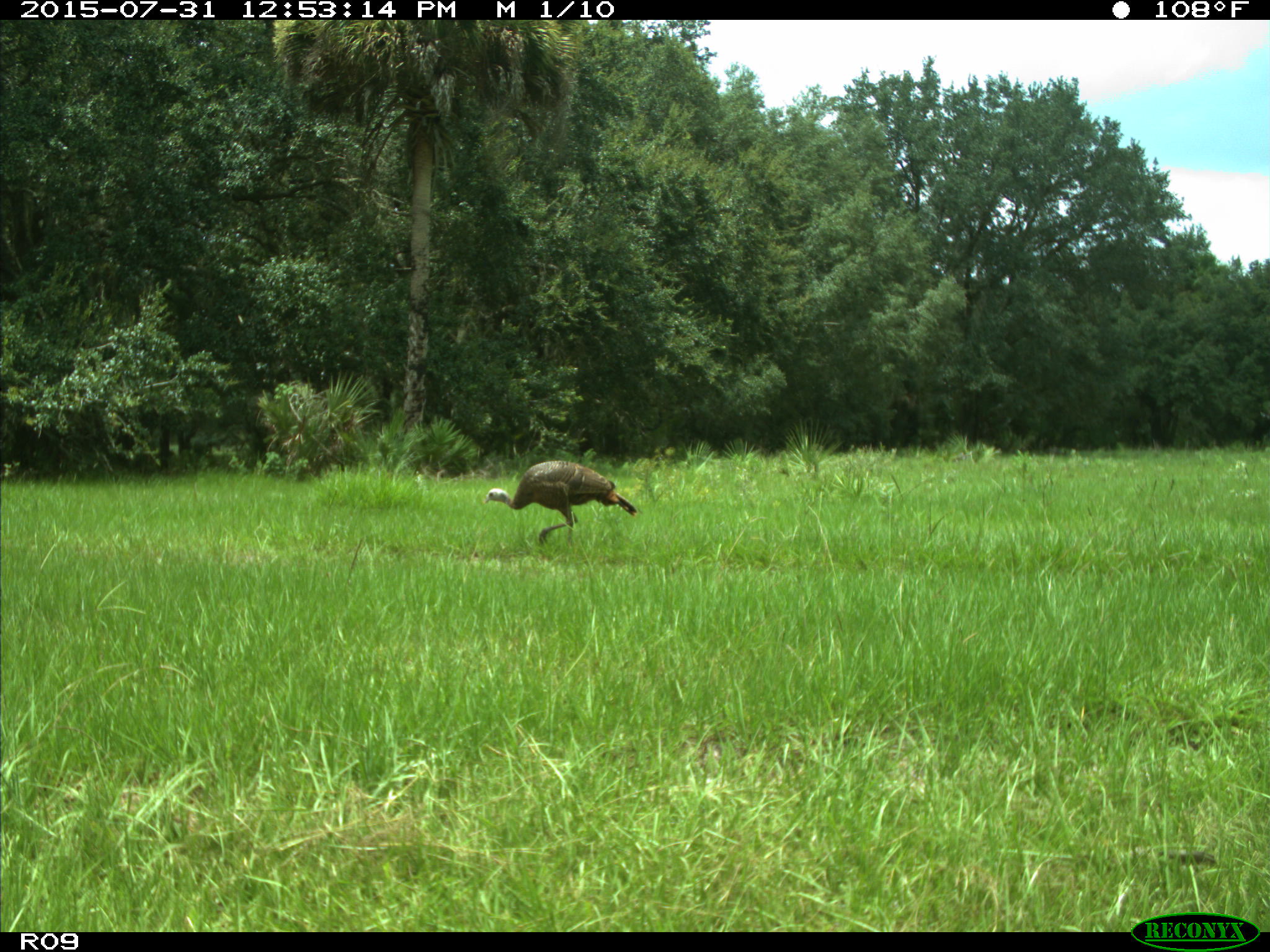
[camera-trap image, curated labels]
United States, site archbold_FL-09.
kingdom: Animalia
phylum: Chordata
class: Aves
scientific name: Aves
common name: birds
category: unidentified bird